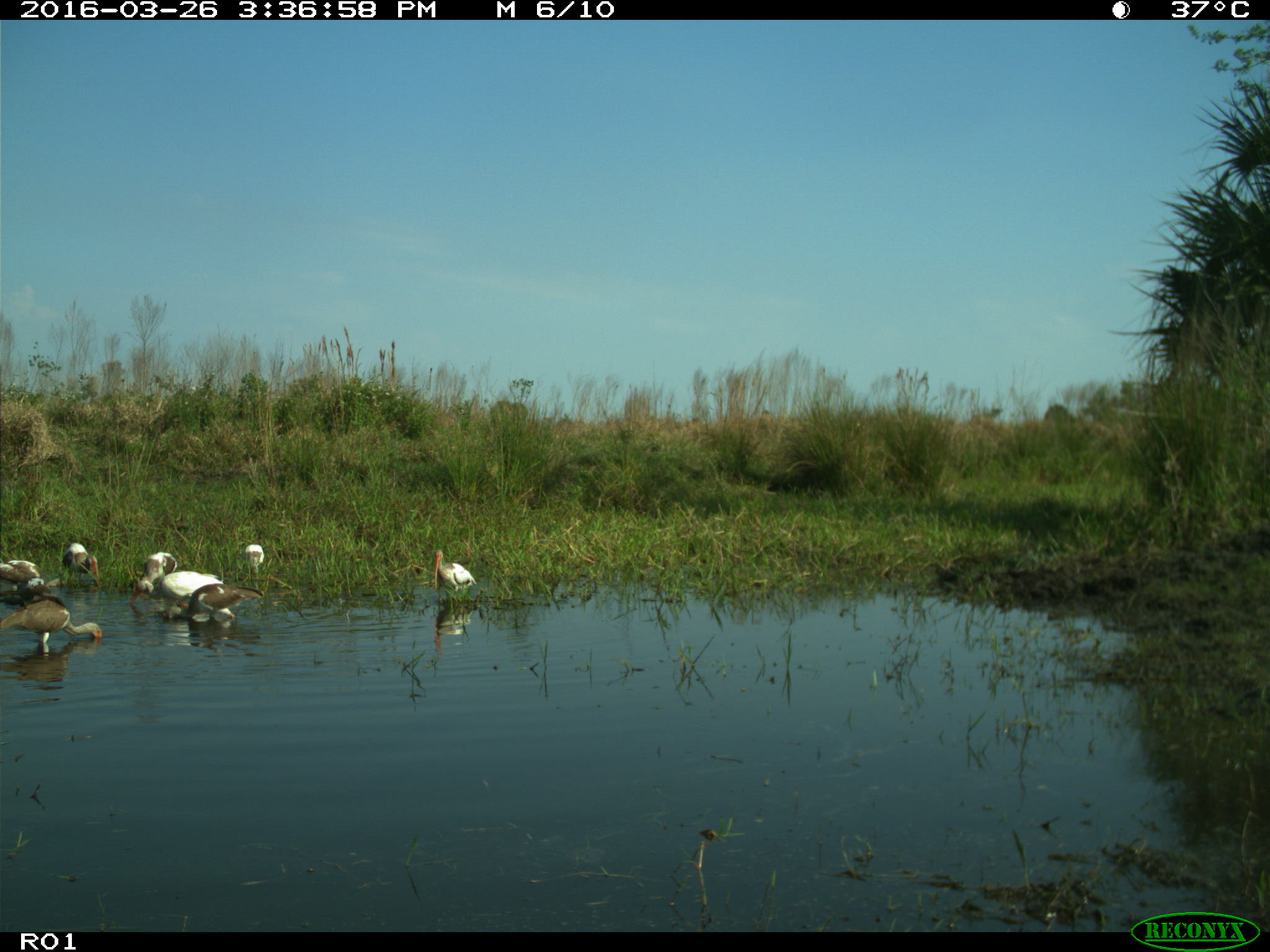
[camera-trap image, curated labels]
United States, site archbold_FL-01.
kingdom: Animalia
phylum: Chordata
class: Aves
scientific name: Aves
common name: birds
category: unidentified bird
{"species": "unidentified bird (birds) (Aves)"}